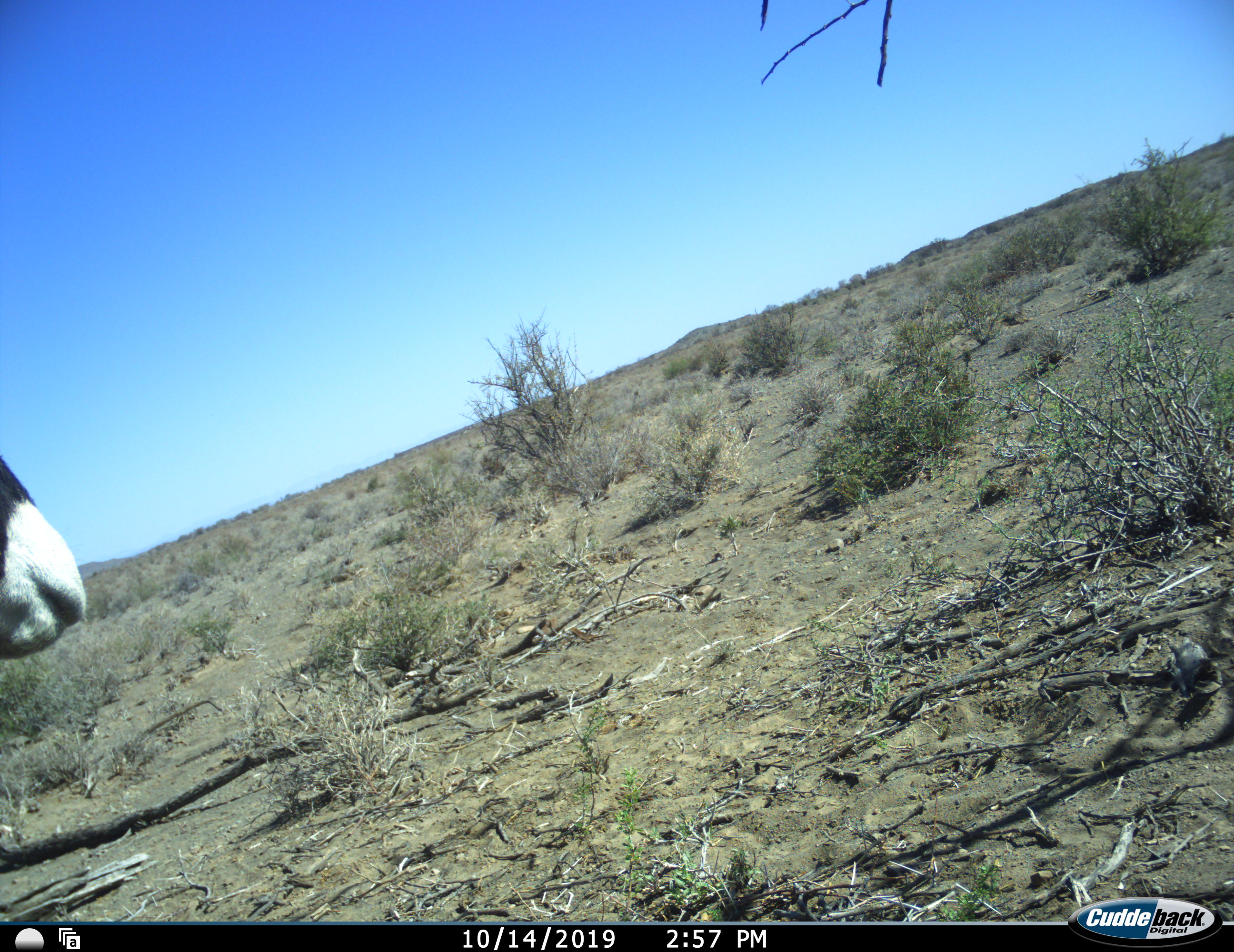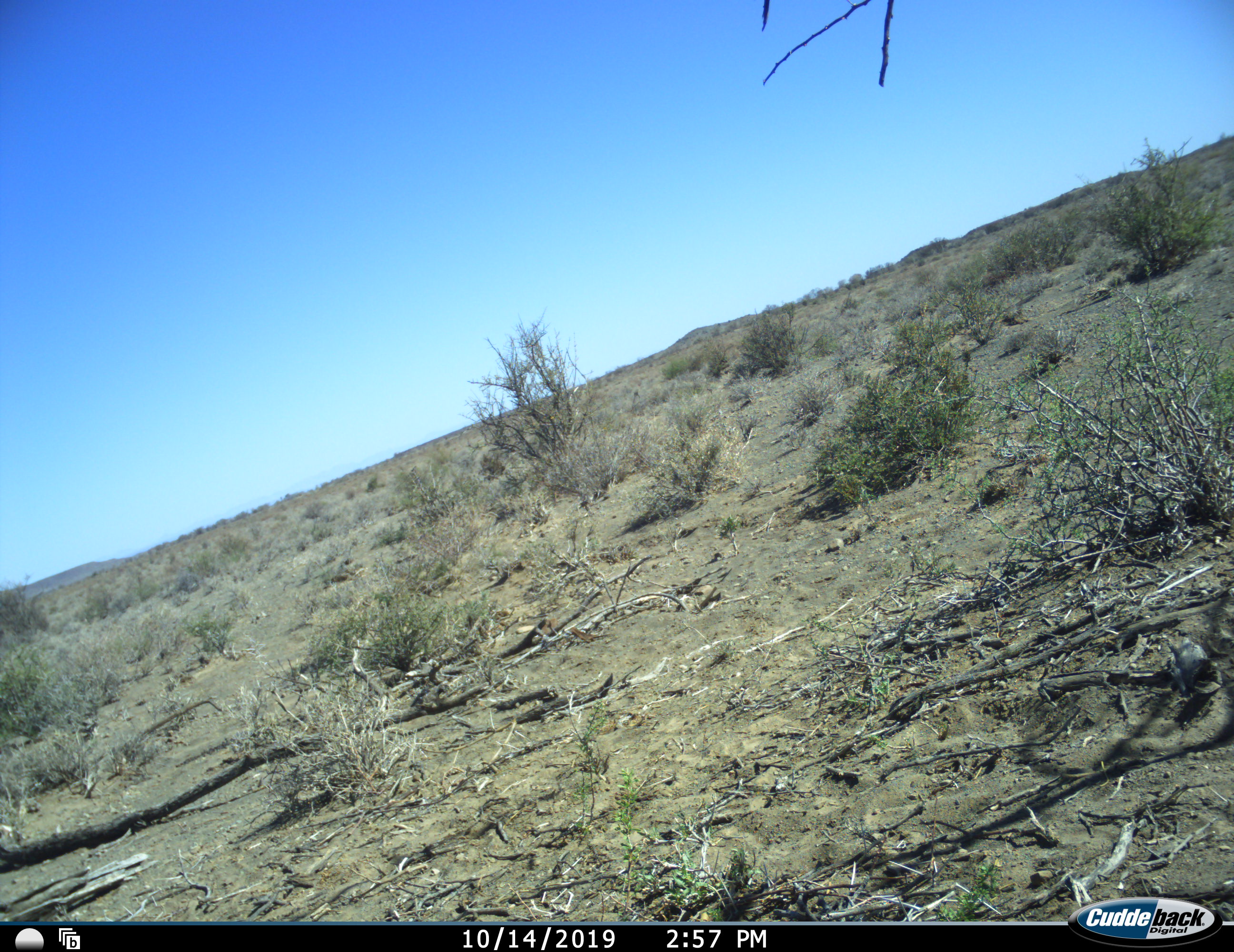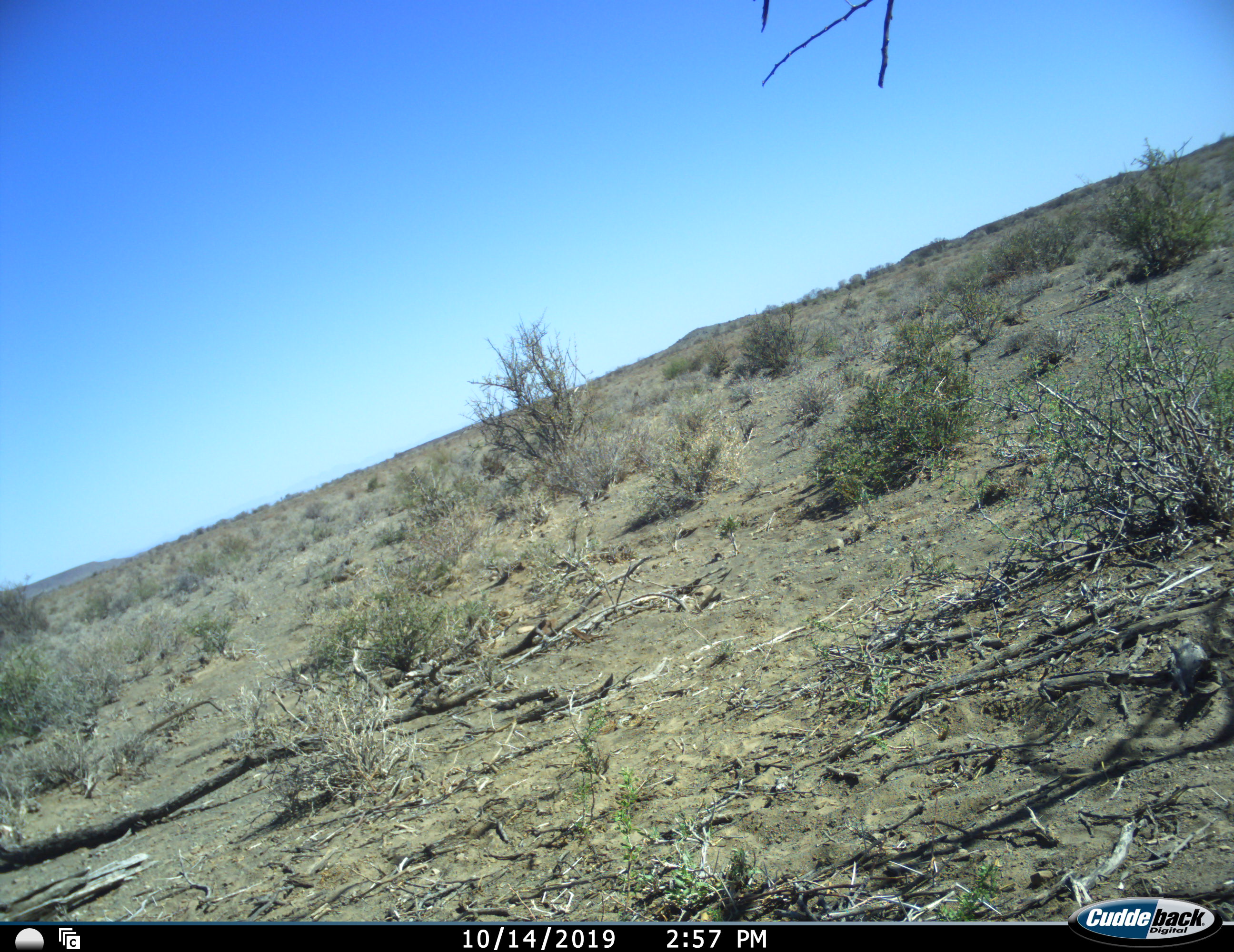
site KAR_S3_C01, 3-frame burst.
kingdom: Animalia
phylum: Chordata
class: Mammalia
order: Artiodactyla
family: Bovidae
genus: Oryx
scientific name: Oryx gazella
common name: gemsbok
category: oryx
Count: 1.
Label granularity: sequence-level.